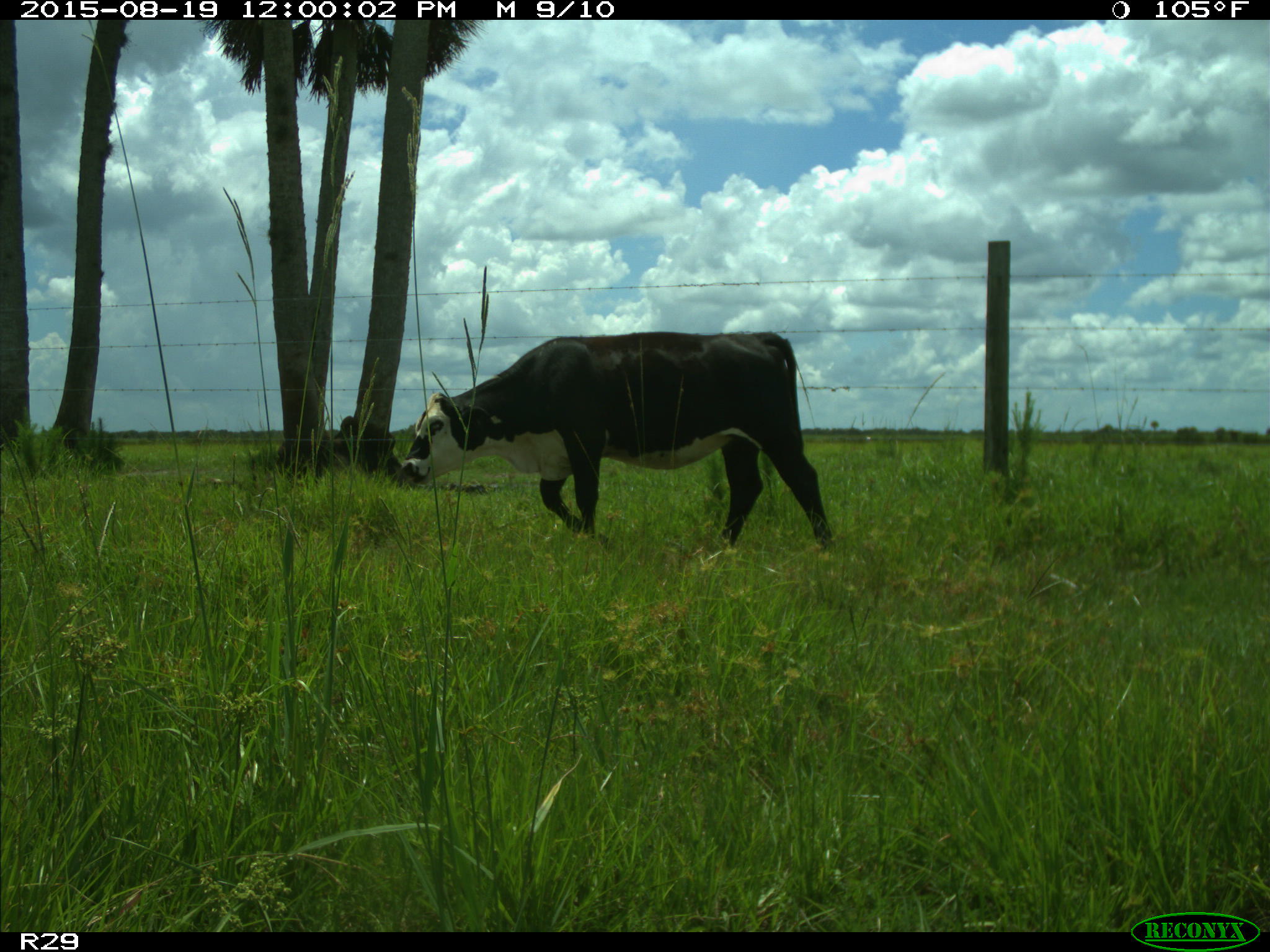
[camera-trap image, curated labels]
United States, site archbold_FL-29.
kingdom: Animalia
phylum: Chordata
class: Mammalia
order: Artiodactyla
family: Bovidae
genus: Bos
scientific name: Bos taurus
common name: domestic cow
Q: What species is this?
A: Bos taurus (domestic cow).